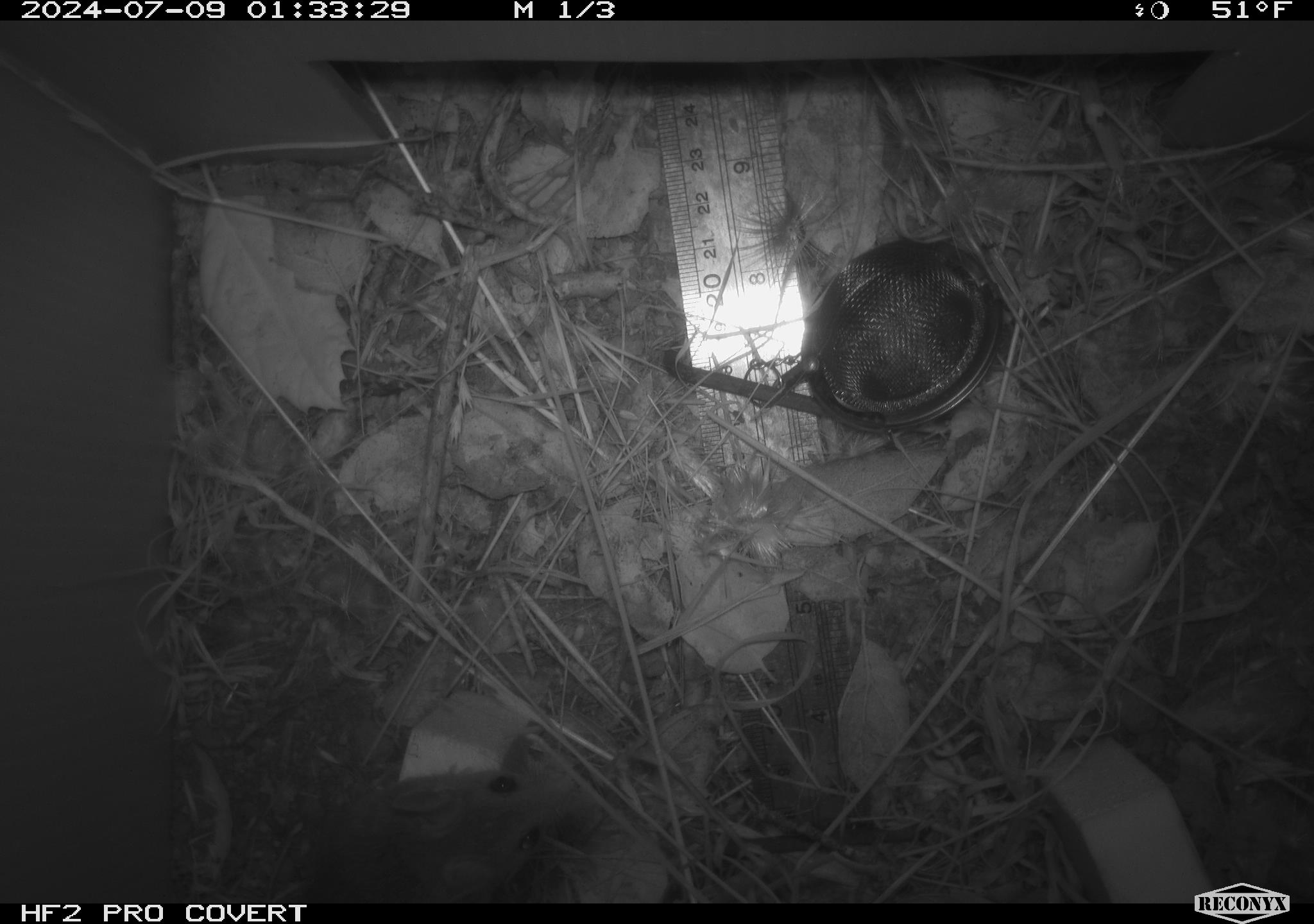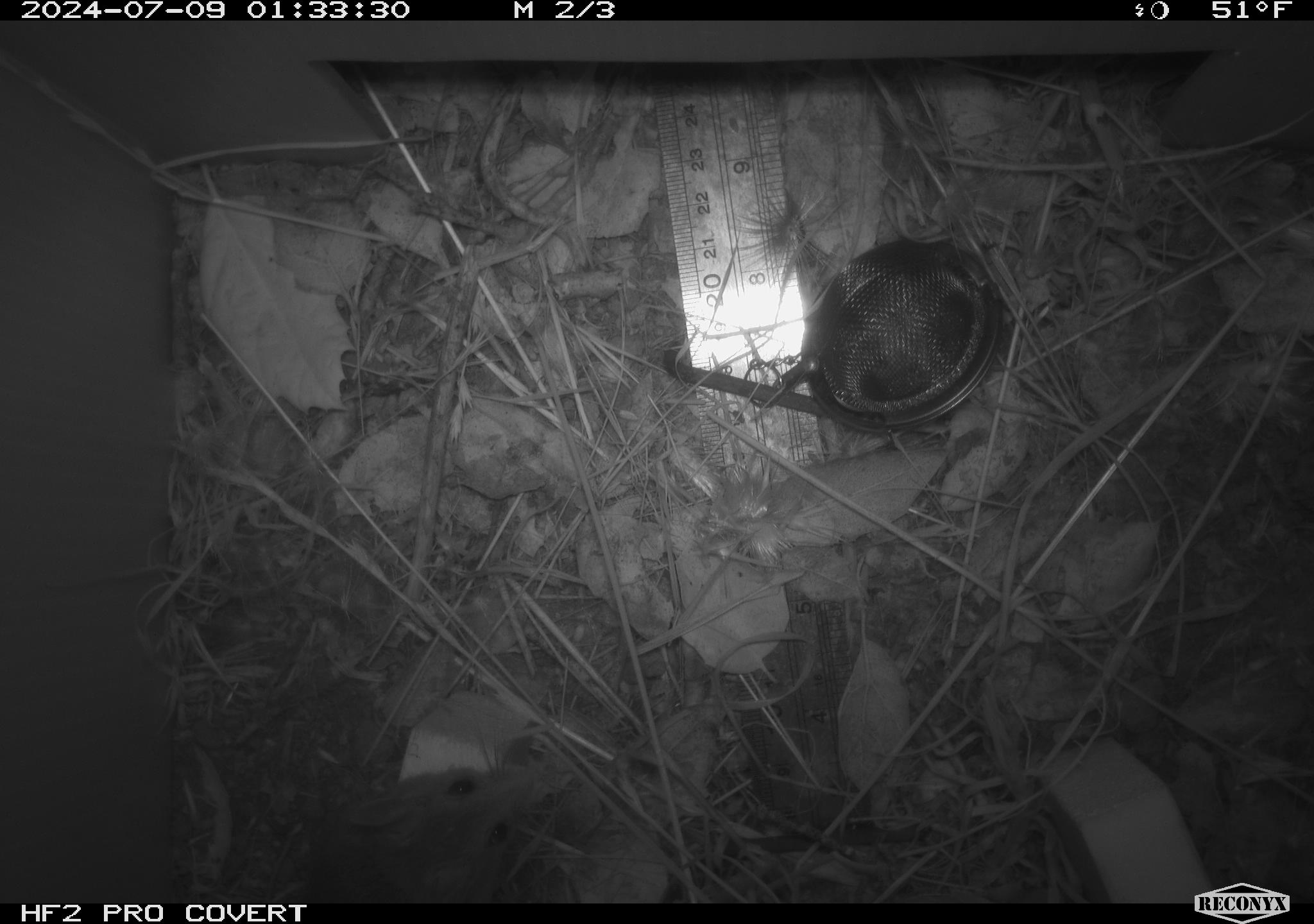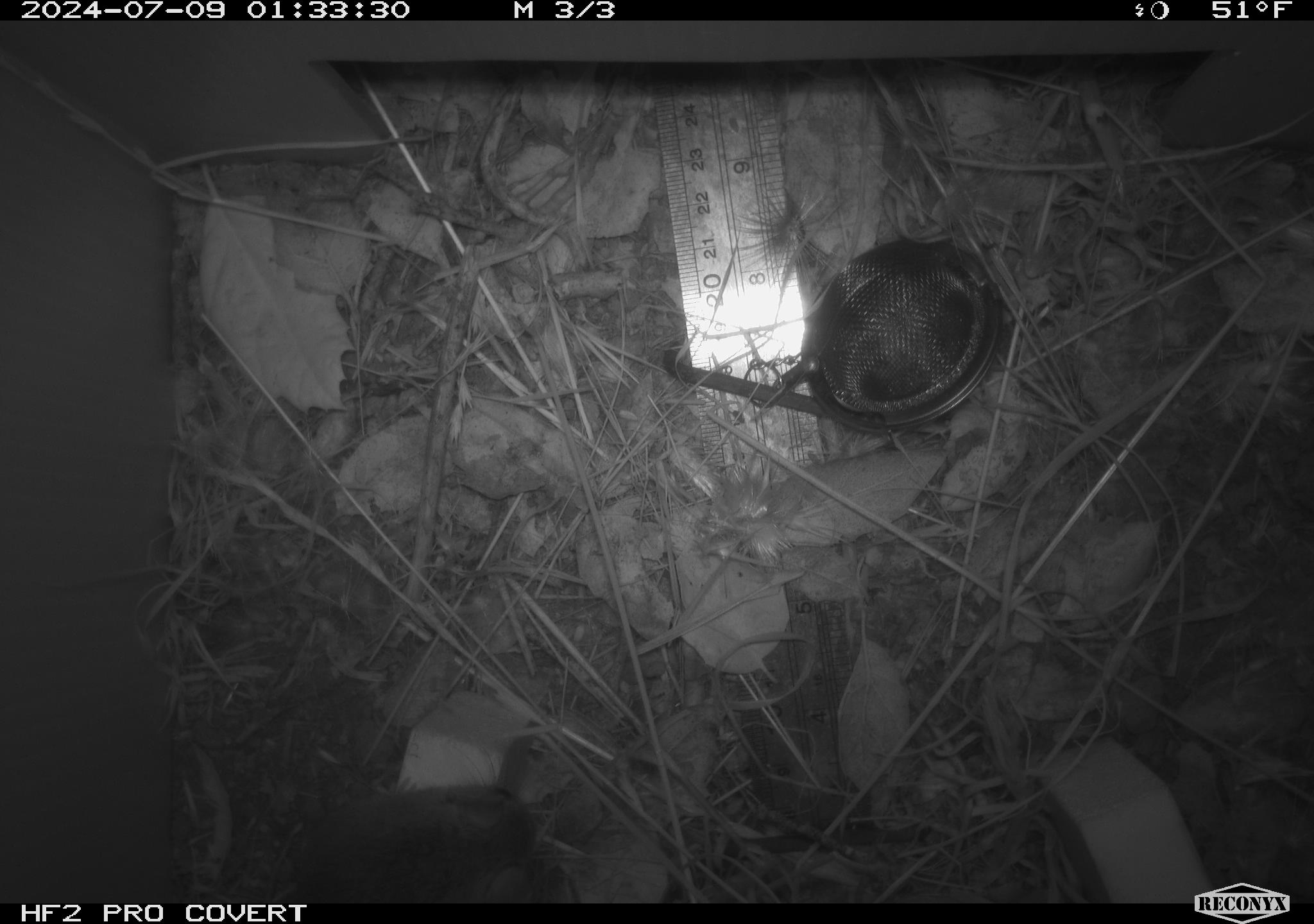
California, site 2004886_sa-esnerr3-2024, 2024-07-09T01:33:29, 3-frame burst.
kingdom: Animalia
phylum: Chordata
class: Mammalia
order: Rodentia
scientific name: Rodentia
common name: rodent